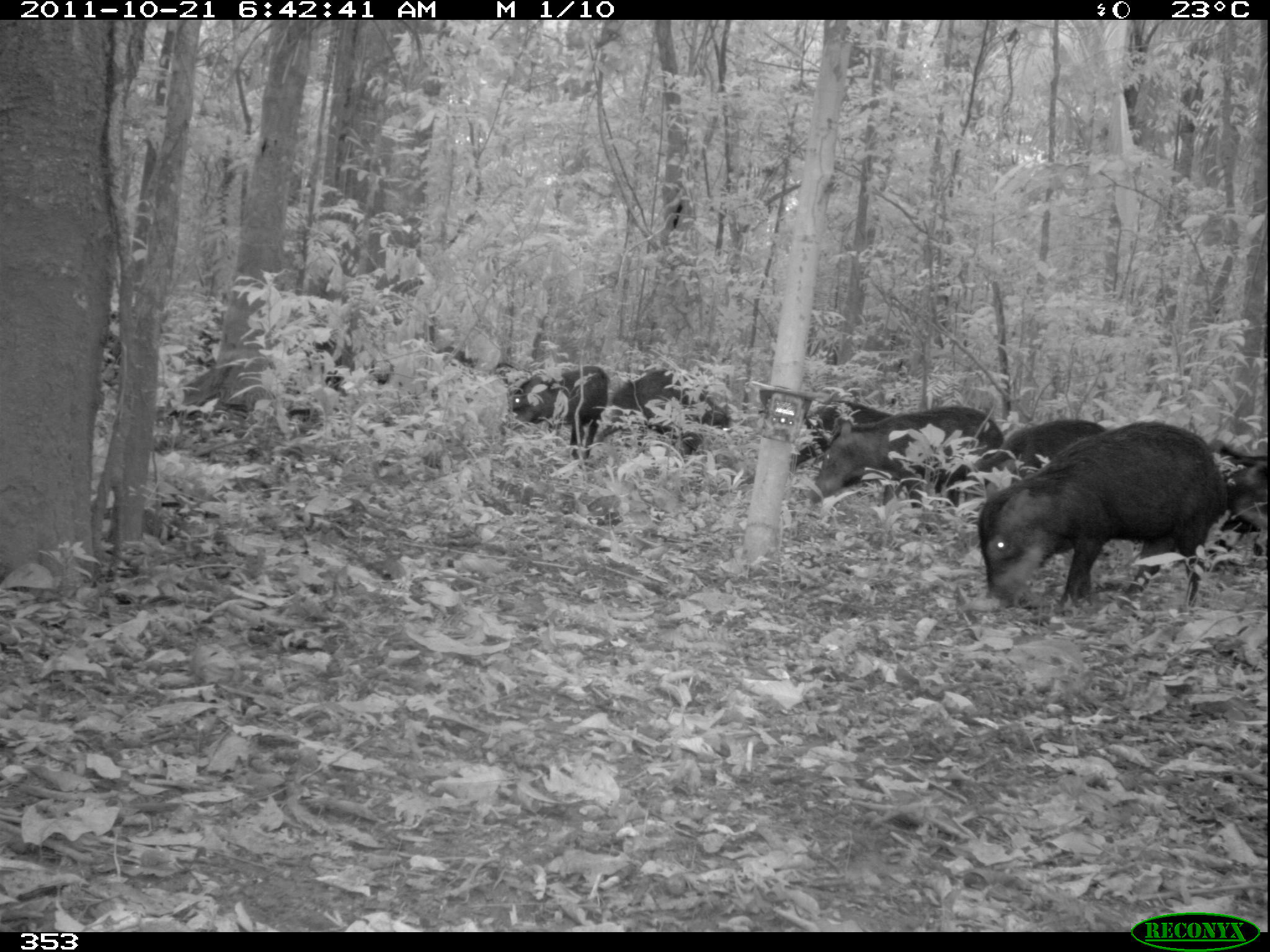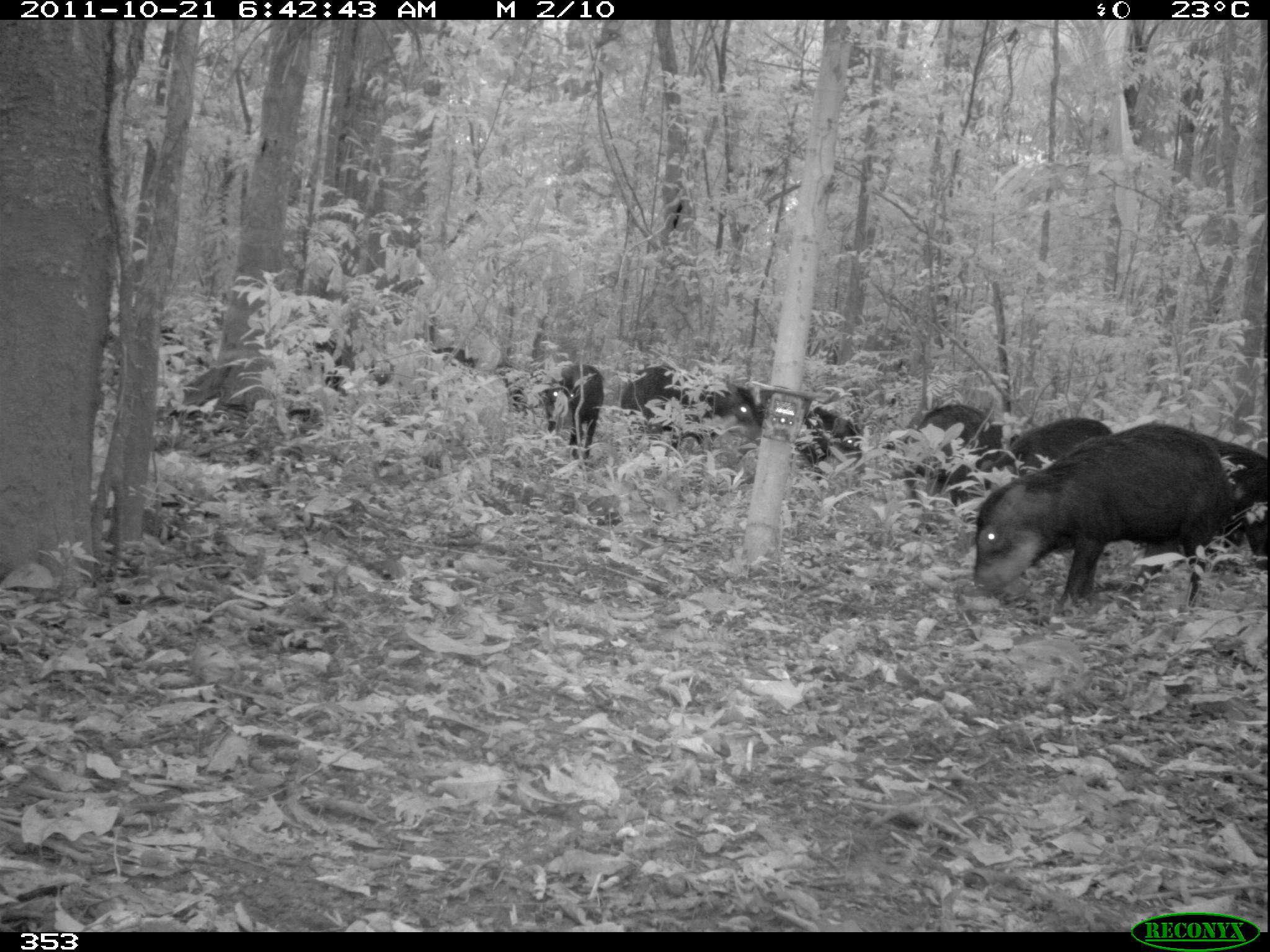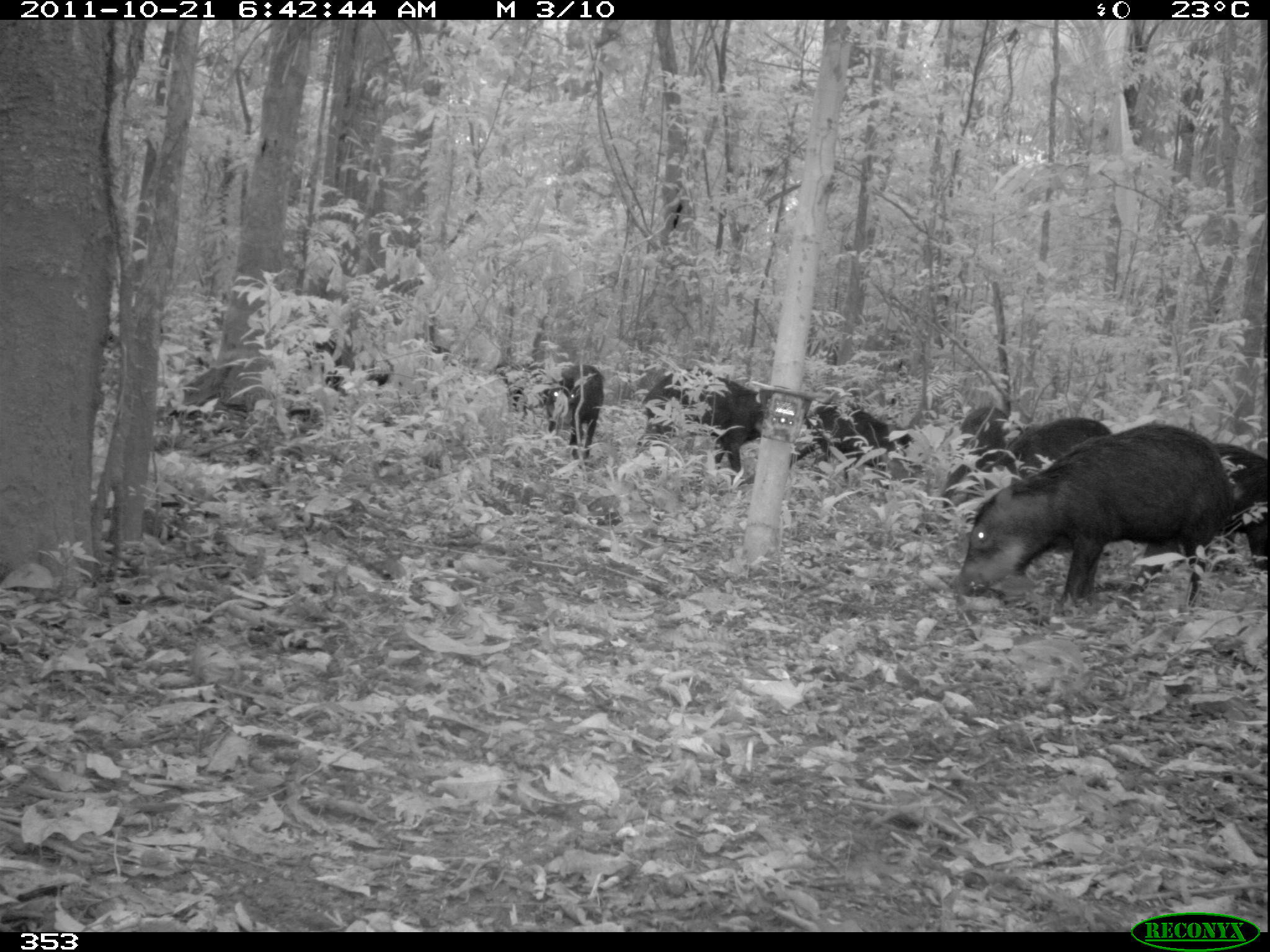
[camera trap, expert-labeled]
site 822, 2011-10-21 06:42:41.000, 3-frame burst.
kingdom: Animalia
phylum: Chordata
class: Mammalia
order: Artiodactyla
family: Tayassuidae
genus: Tayassu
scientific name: Tayassu pecari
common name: white-lipped peccary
Tayassu pecari (white-lipped peccary).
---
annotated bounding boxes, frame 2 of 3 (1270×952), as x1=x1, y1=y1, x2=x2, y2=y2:
tayassu pecari: x1=971, y1=421, x2=1232, y2=601; x1=1130, y1=433, x2=1267, y2=596; x1=621, y1=363, x2=761, y2=450; x1=902, y1=404, x2=1014, y2=510; x1=977, y1=417, x2=1112, y2=489; x1=545, y1=362, x2=604, y2=460; x1=795, y1=401, x2=866, y2=479; x1=427, y1=346, x2=477, y2=373